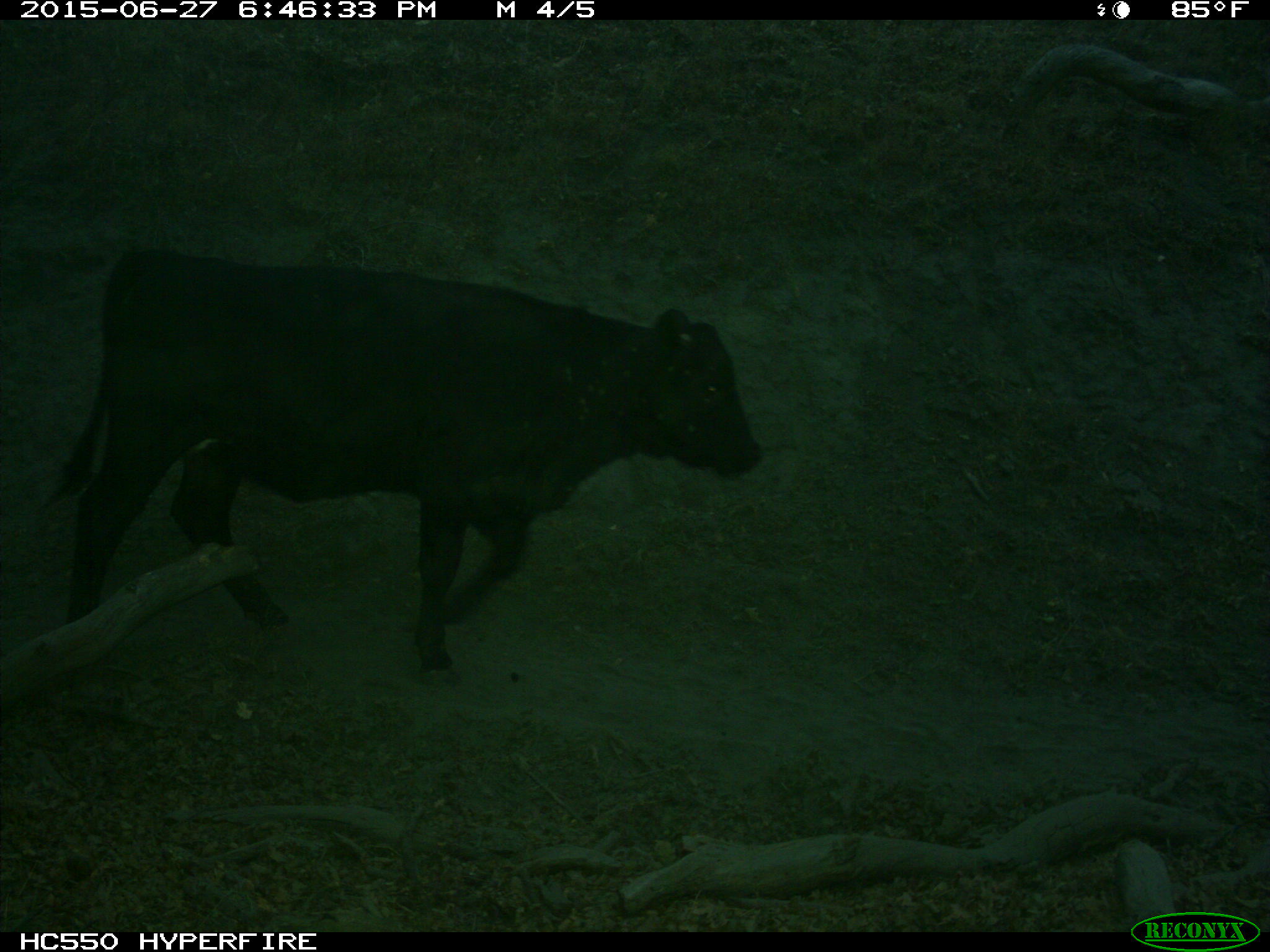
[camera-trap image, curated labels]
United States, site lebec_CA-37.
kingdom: Animalia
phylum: Chordata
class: Mammalia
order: Artiodactyla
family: Bovidae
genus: Bos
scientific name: Bos taurus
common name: domestic cow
Bos taurus (domestic cow).